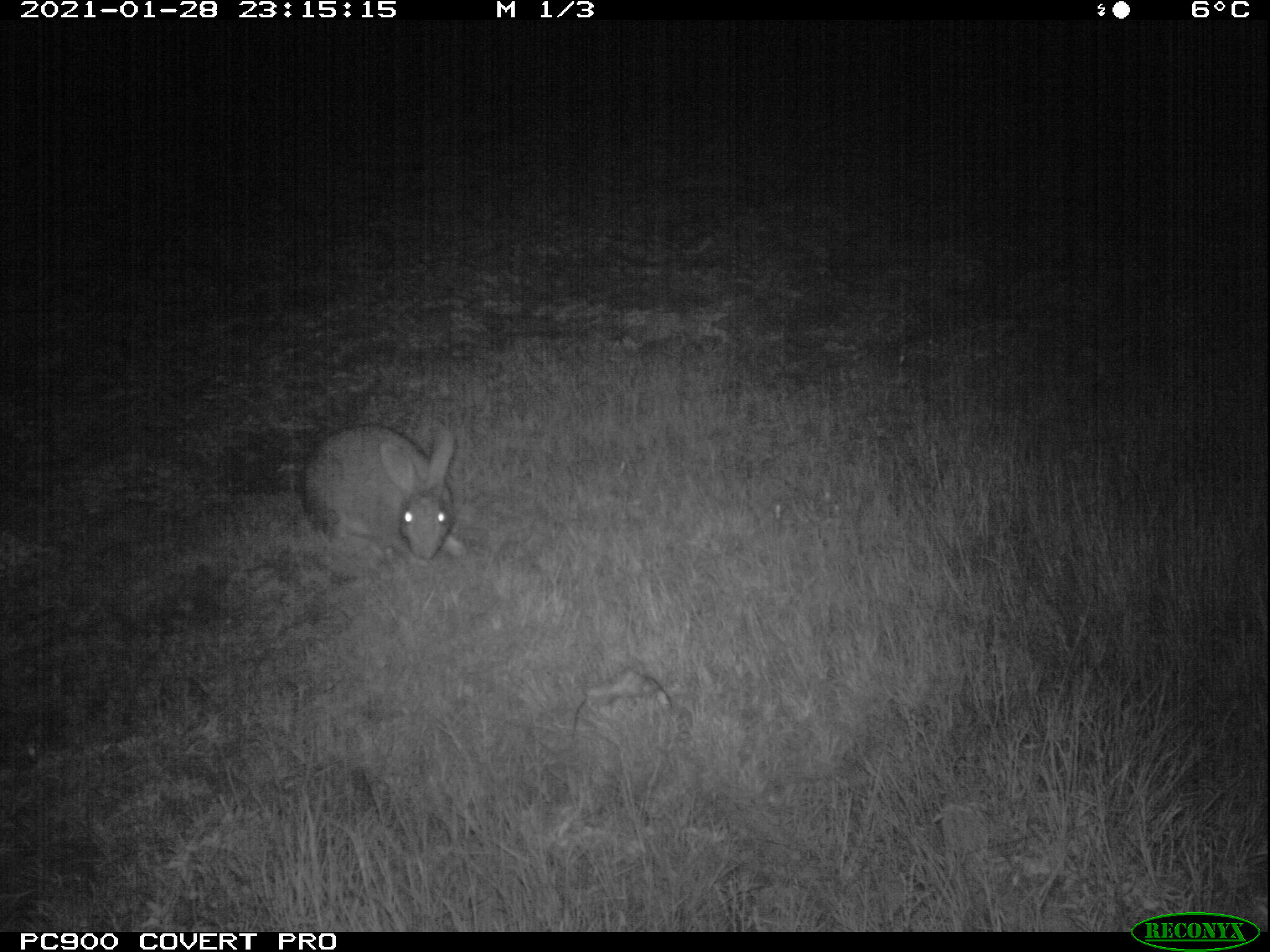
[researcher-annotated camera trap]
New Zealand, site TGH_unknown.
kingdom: Animalia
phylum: Chordata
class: Mammalia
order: Lagomorpha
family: Leporidae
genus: Oryctolagus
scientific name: Oryctolagus cuniculus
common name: european rabbit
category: rabbit